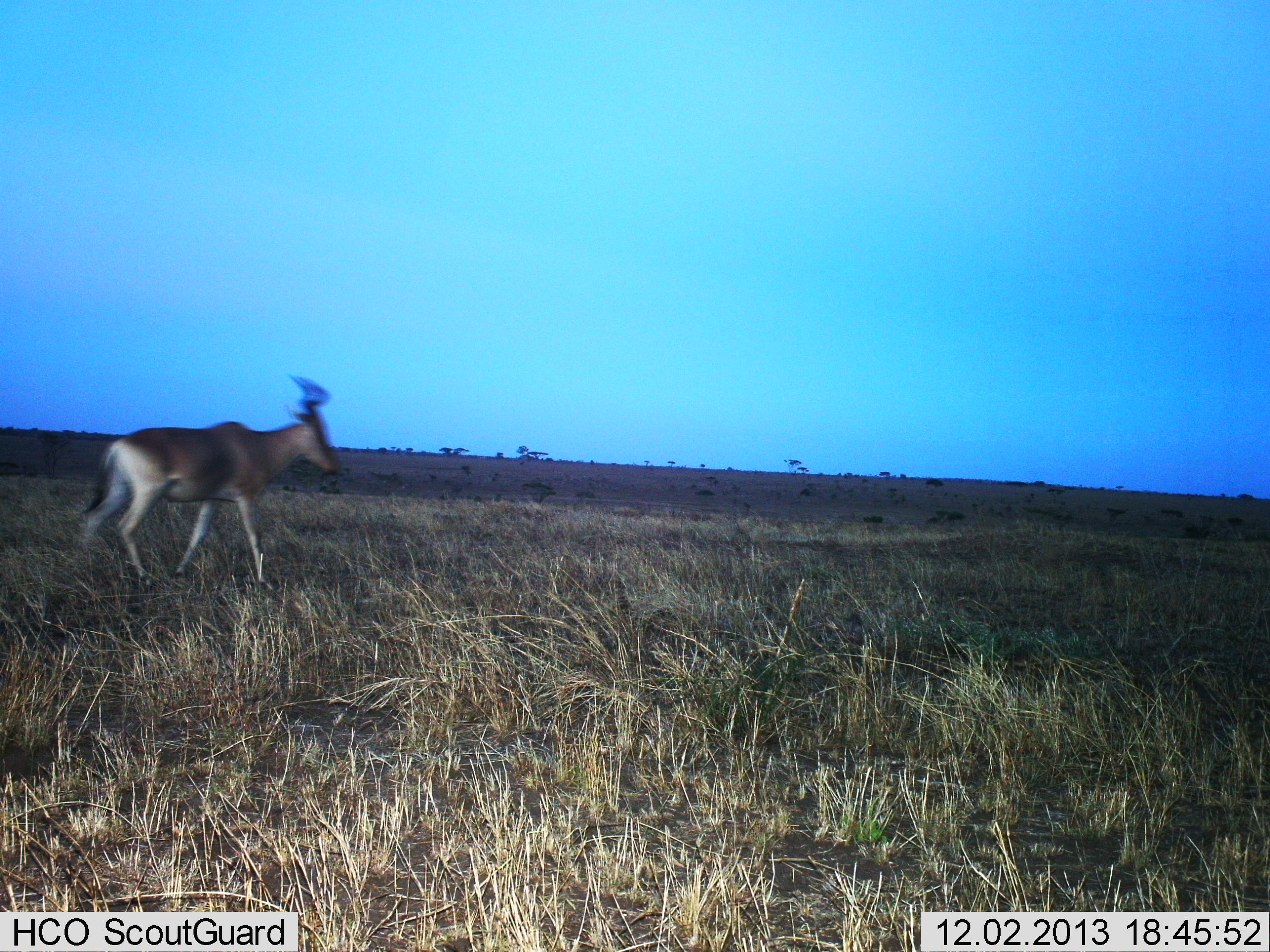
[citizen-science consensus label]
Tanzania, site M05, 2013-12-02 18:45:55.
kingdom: Animalia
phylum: Chordata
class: Mammalia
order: Artiodactyla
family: Bovidae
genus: Alcelaphus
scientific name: Alcelaphus buselaphus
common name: hartebeest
Hartebeest (Alcelaphus buselaphus), count 1. Behavior (volunteer vote fractions): standing 10%, resting 0%, moving 100%, interacting 0%. Young present (vote fraction): 0%. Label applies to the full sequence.